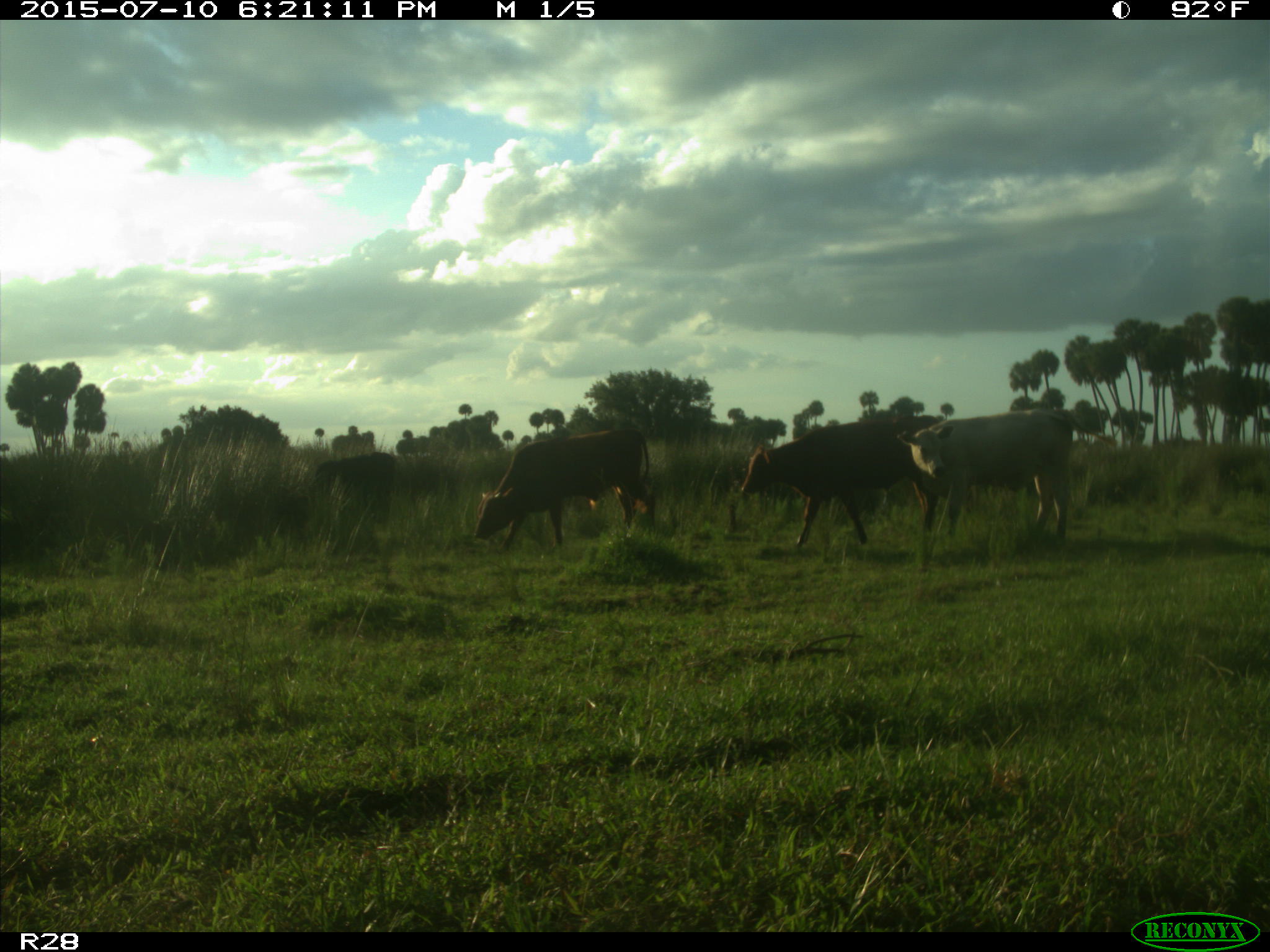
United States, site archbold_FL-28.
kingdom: Animalia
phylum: Chordata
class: Mammalia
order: Artiodactyla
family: Bovidae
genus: Bos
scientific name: Bos taurus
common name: domestic cow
Bos taurus (domestic cow).